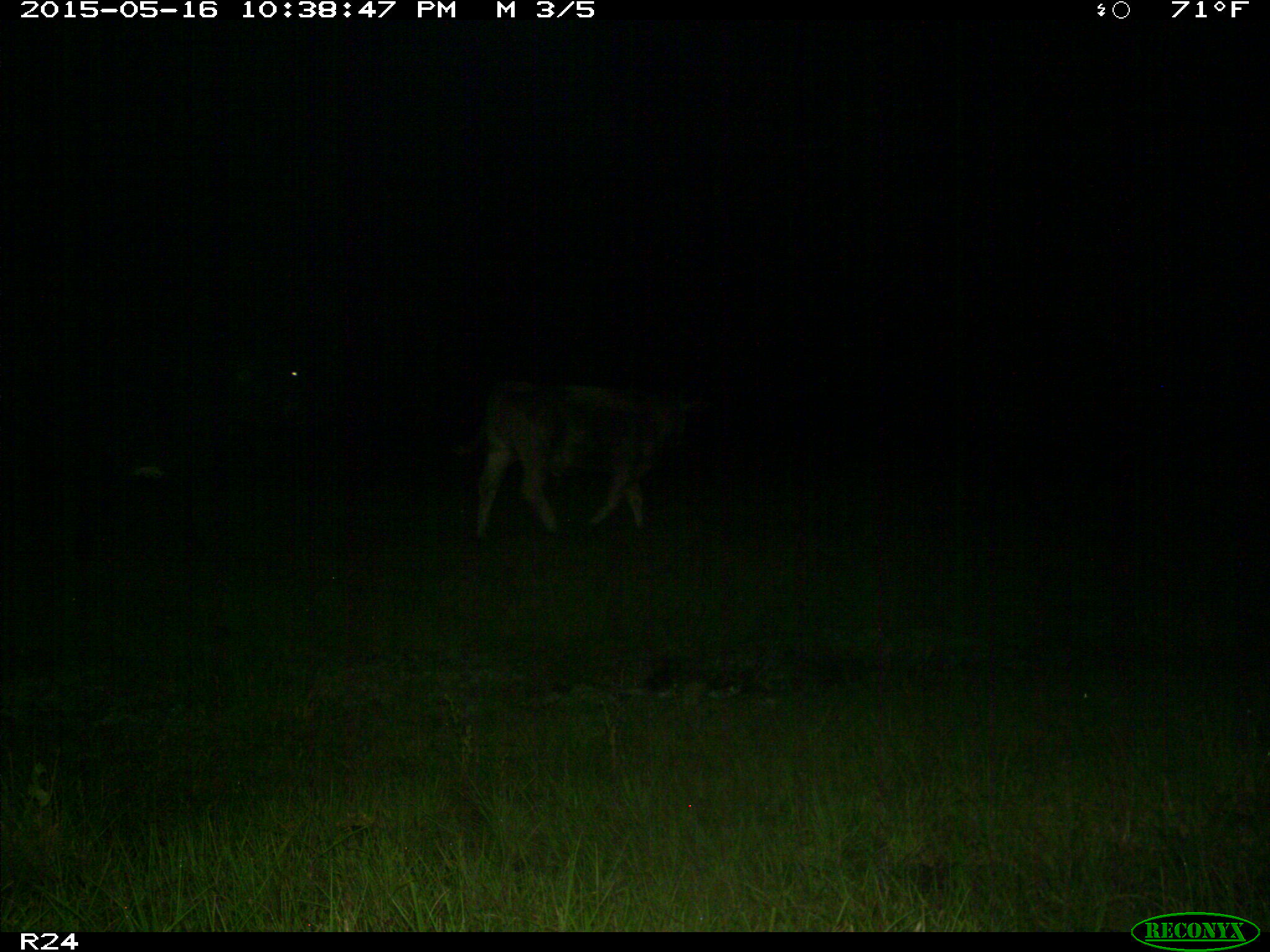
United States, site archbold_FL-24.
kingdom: Animalia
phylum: Chordata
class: Mammalia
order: Artiodactyla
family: Bovidae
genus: Bos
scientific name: Bos taurus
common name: domestic cow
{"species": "Bos taurus (domestic cow)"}